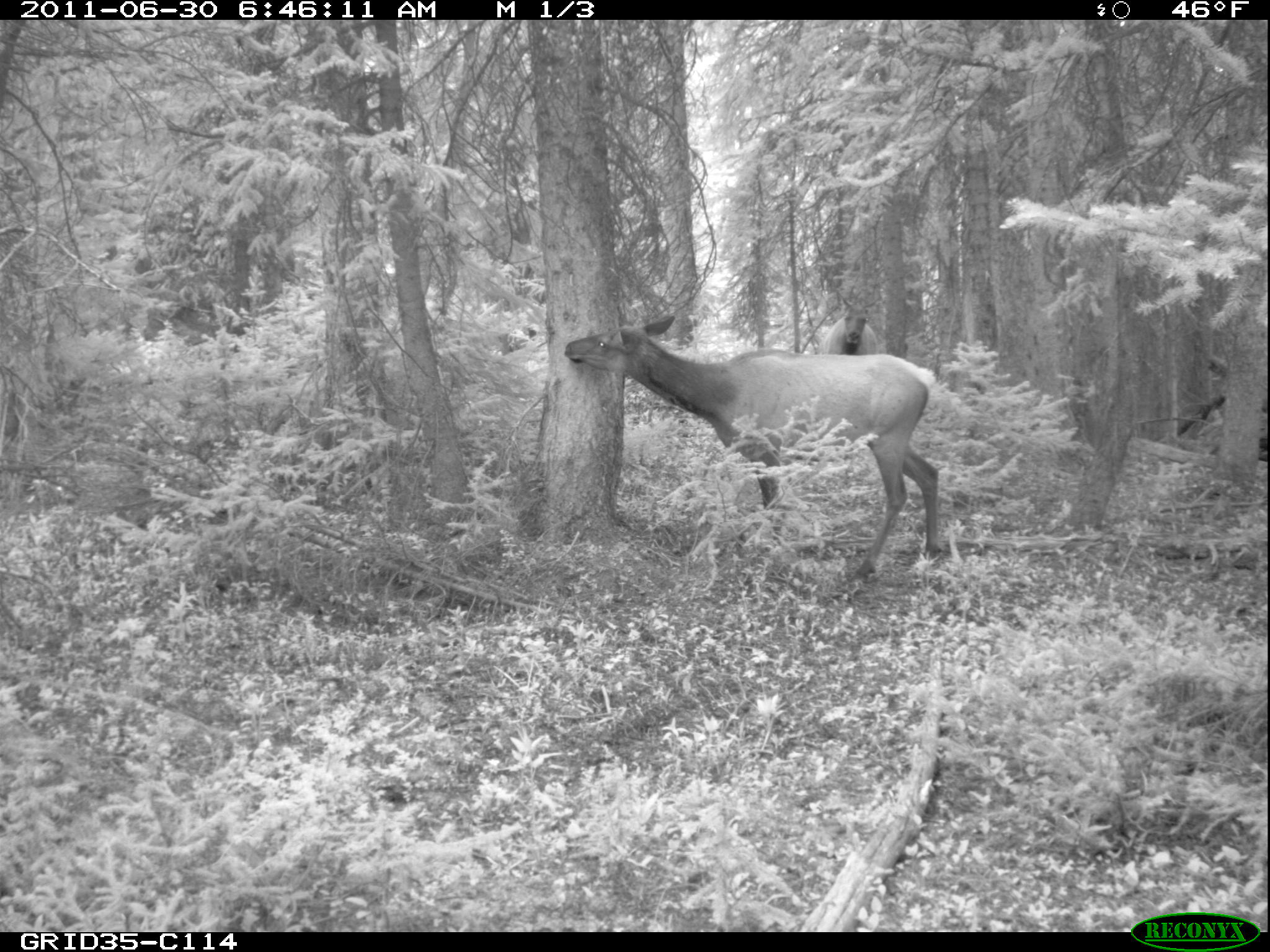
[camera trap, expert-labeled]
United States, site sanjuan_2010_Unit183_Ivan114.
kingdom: Animalia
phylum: Chordata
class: Mammalia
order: Artiodactyla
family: Cervidae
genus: Cervus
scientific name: Cervus elaphus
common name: red deer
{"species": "Cervus elaphus (red deer)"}